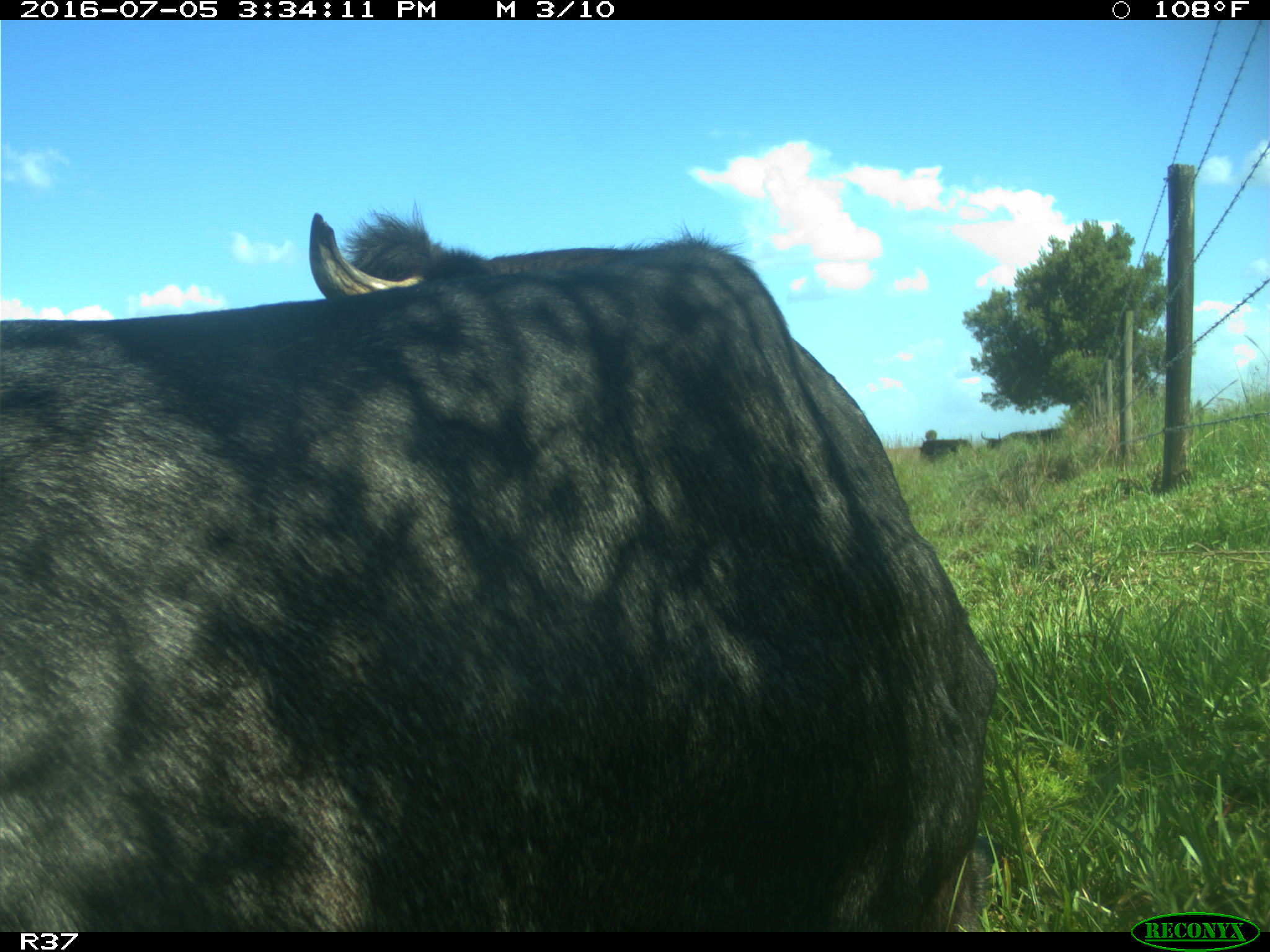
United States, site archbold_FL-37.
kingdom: Animalia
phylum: Chordata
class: Mammalia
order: Artiodactyla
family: Bovidae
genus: Bos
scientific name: Bos taurus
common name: domestic cow